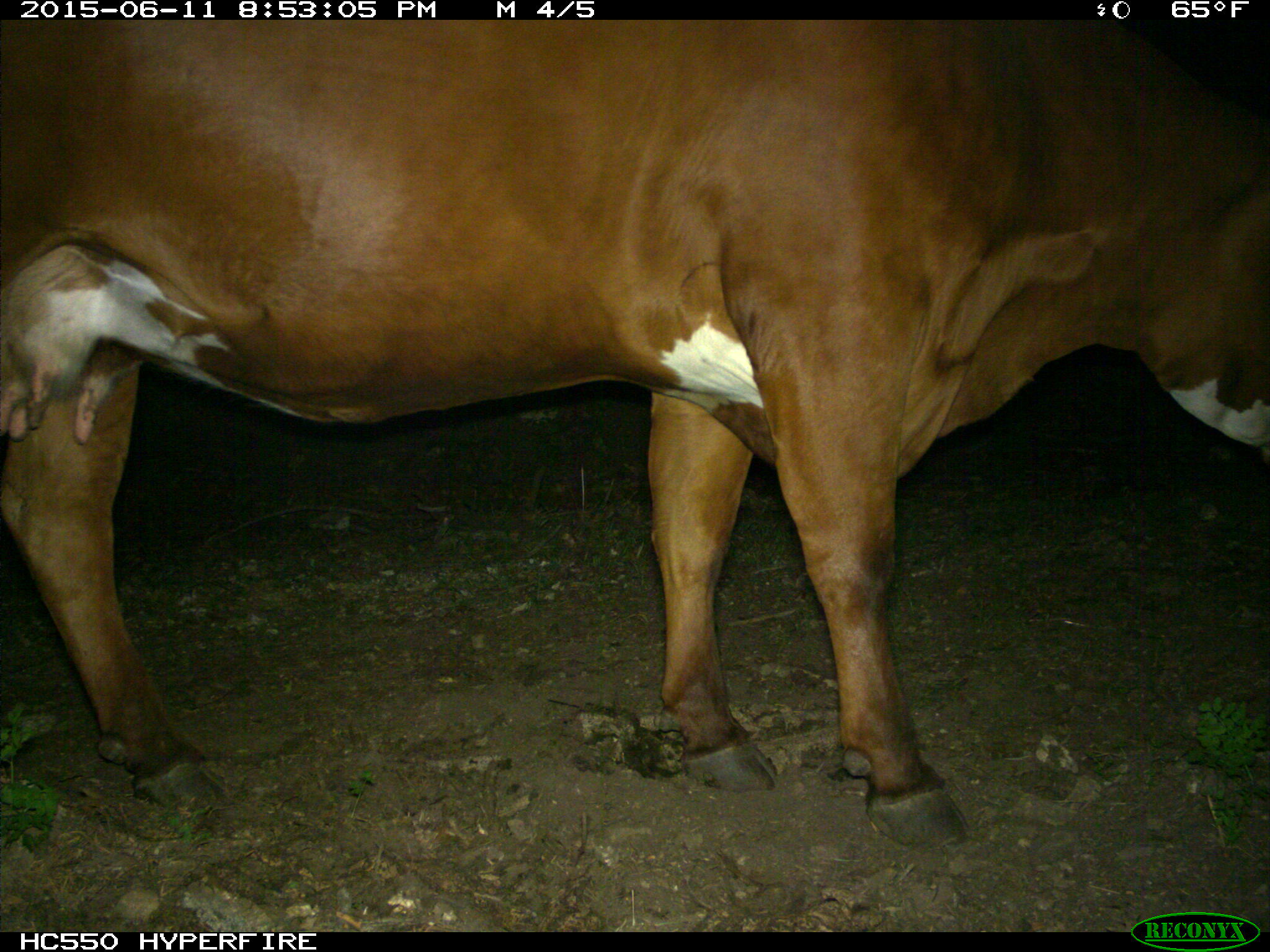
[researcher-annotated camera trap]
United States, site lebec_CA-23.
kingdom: Animalia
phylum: Chordata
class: Mammalia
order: Artiodactyla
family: Bovidae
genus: Bos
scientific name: Bos taurus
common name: domestic cow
Bos taurus (domestic cow).